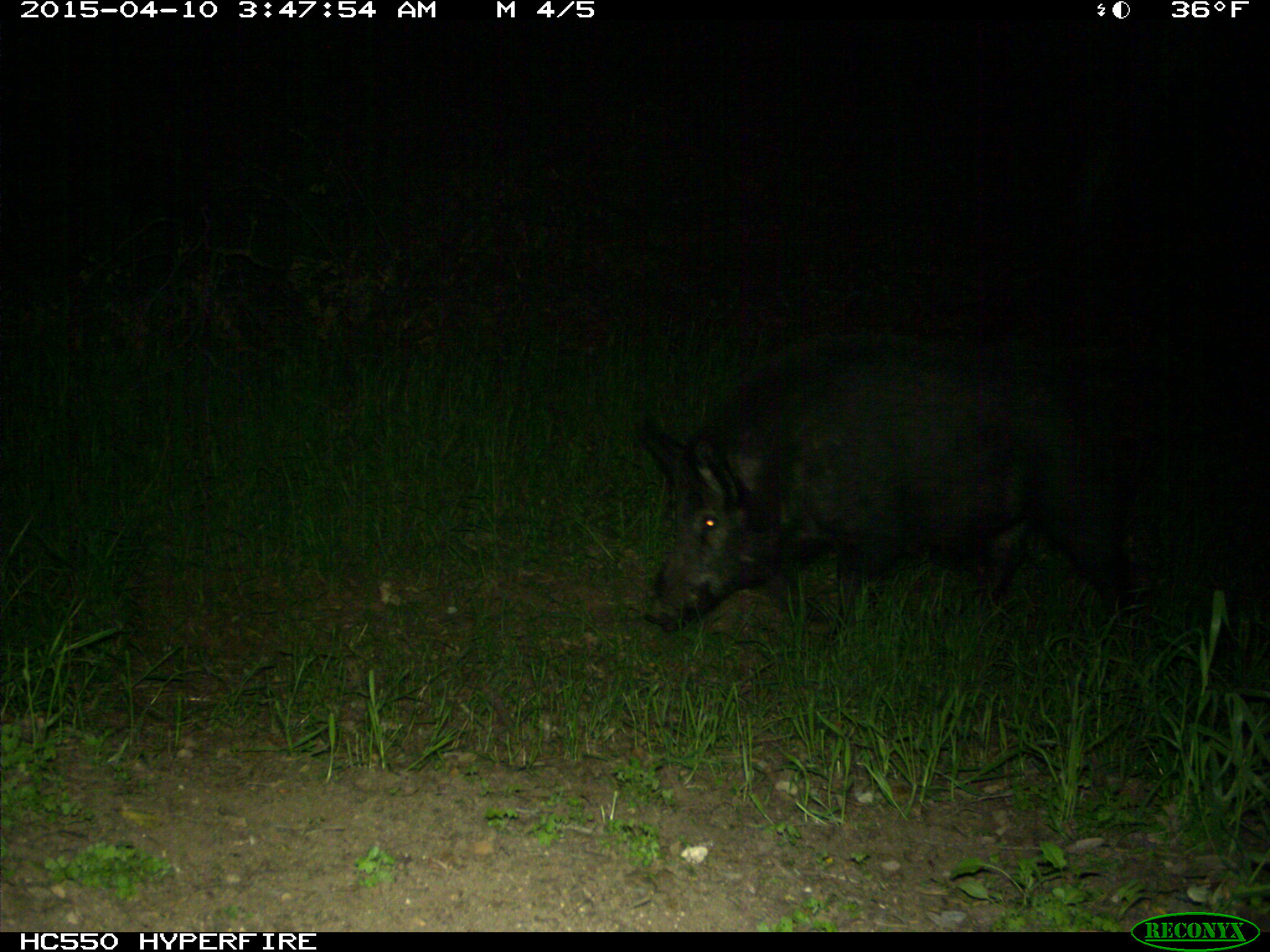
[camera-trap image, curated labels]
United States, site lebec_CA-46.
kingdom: Animalia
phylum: Chordata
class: Mammalia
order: Artiodactyla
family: Suidae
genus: Sus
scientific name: Sus scrofa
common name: wild boar